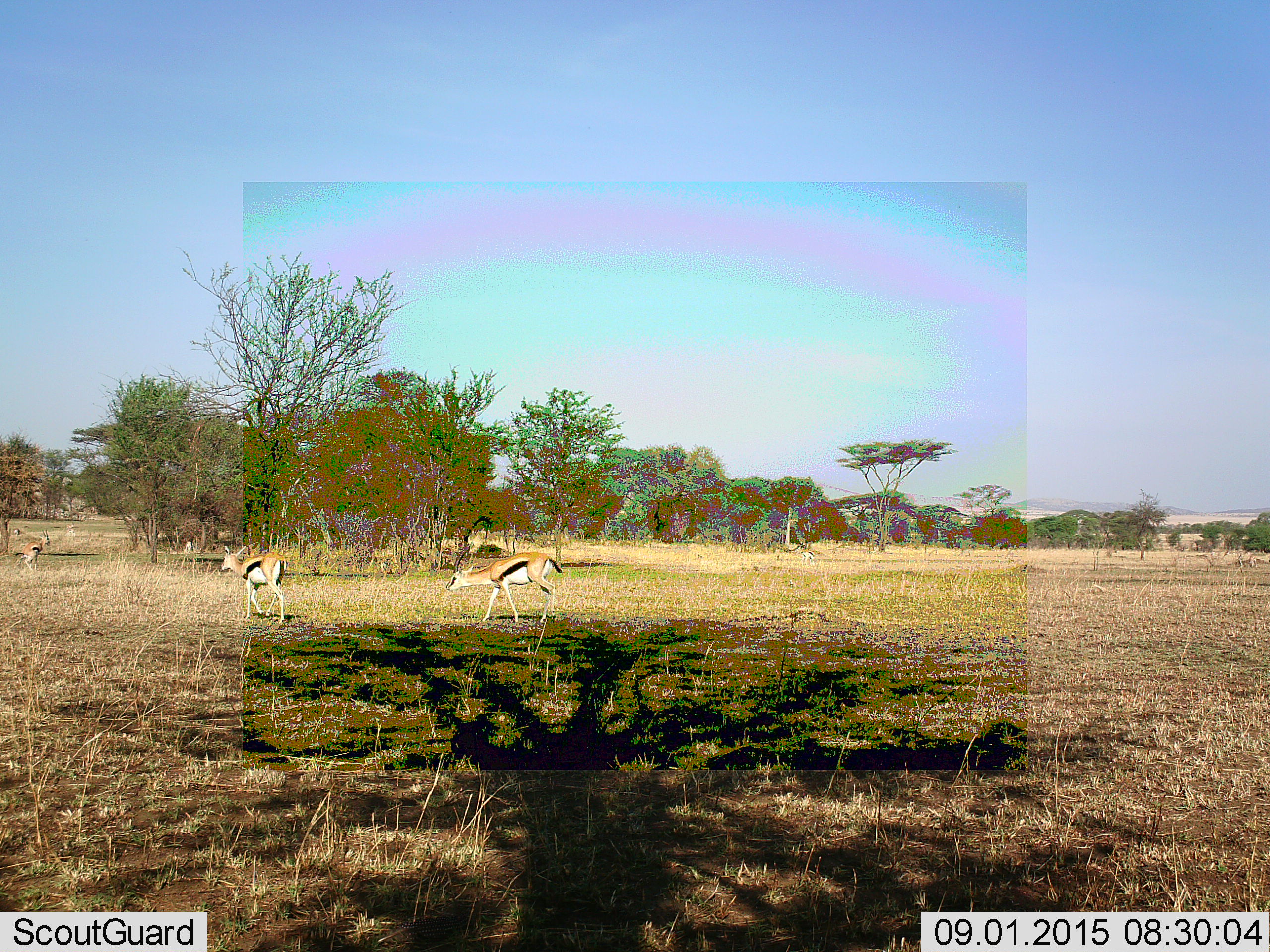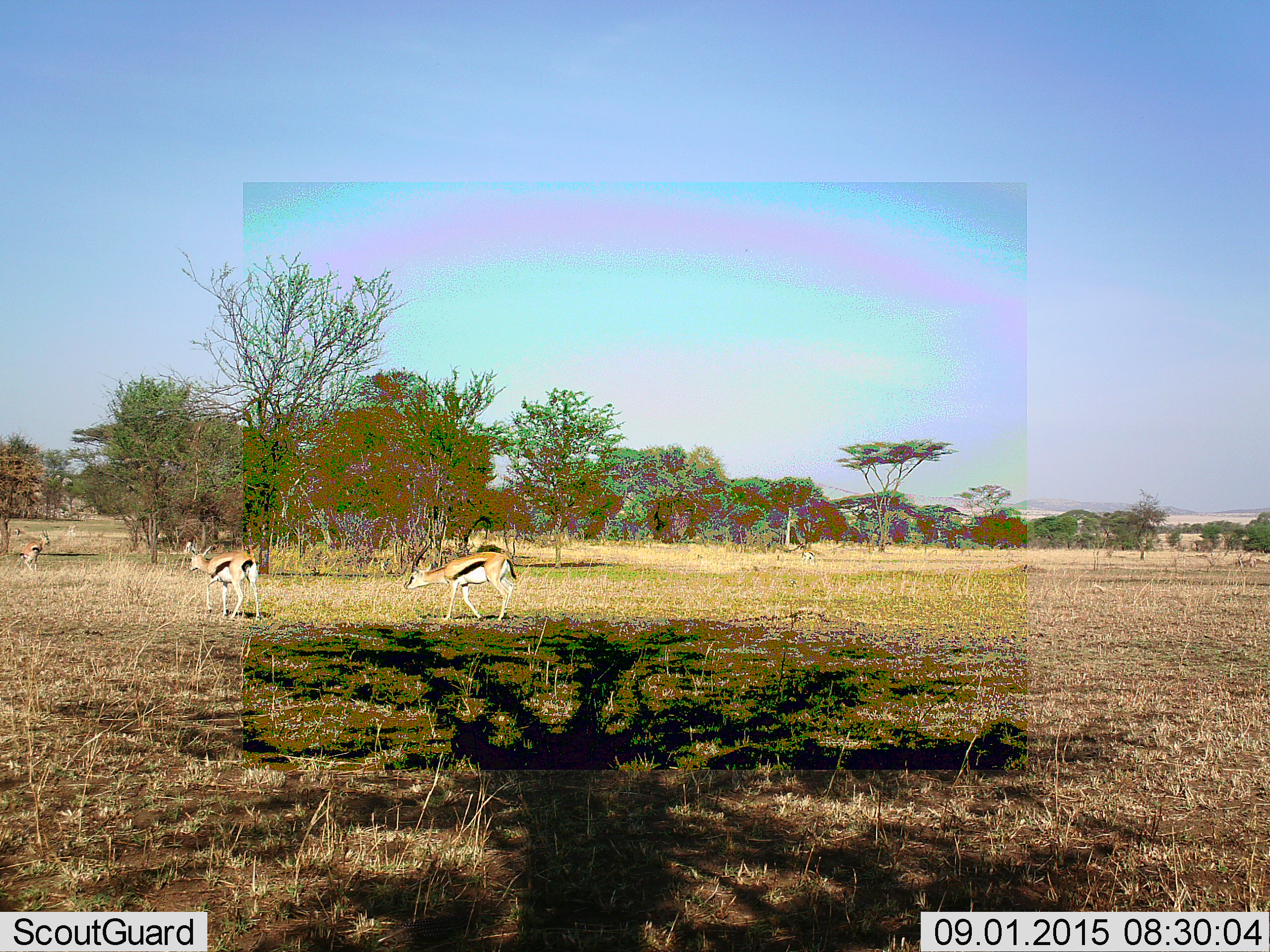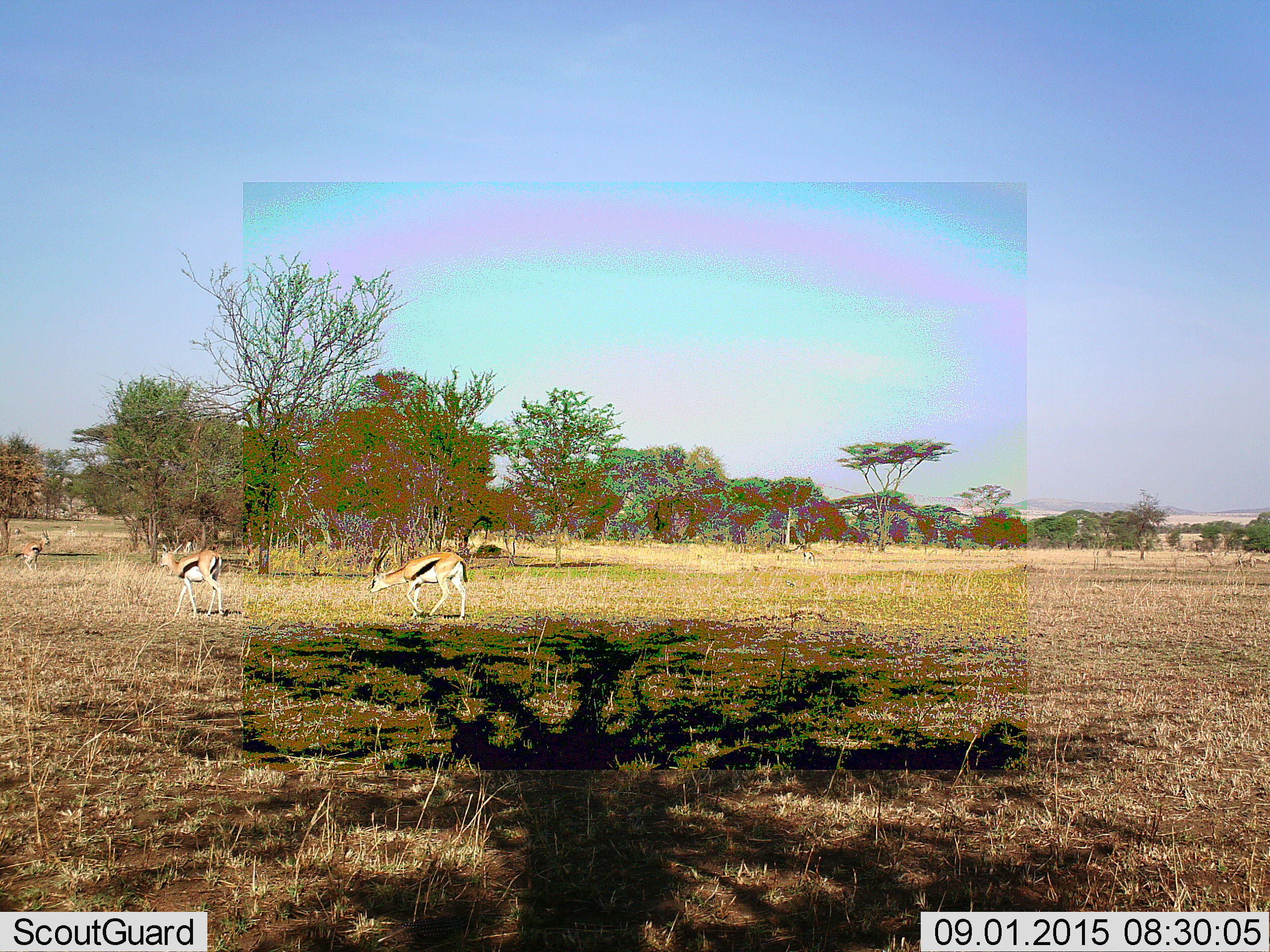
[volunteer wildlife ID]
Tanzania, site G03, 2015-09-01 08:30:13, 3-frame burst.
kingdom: Animalia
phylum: Chordata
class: Mammalia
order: Artiodactyla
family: Bovidae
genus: Eudorcas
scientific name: Eudorcas thomsonii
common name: thomson's gazelle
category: gazellethomsons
Gazellethomsons (thomson's gazelle) (Eudorcas thomsonii), count 6. Behavior (volunteer vote fractions): standing 39%, resting 0%, moving 94%, interacting 6%. Young present (vote fraction): 6%. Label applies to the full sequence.